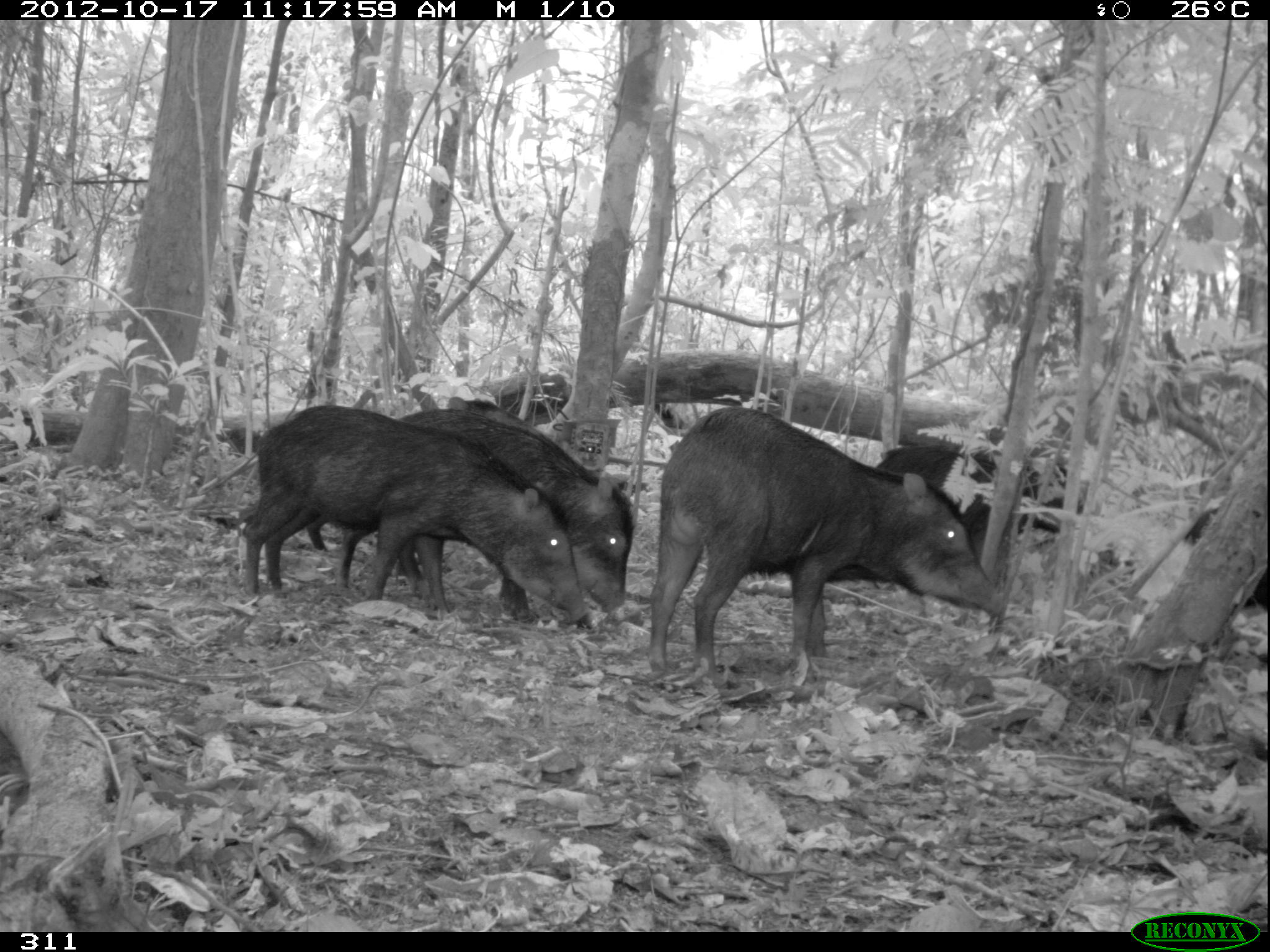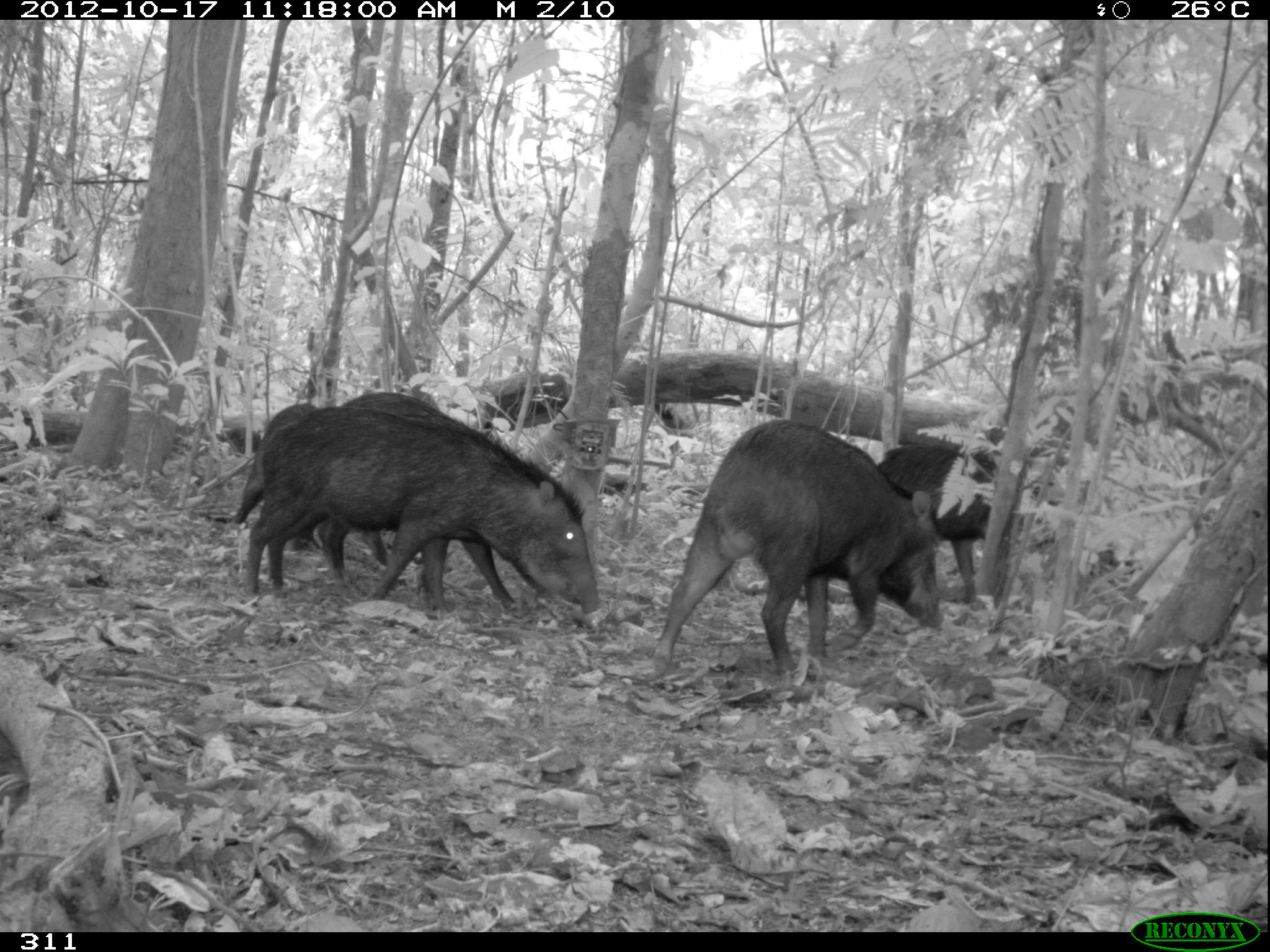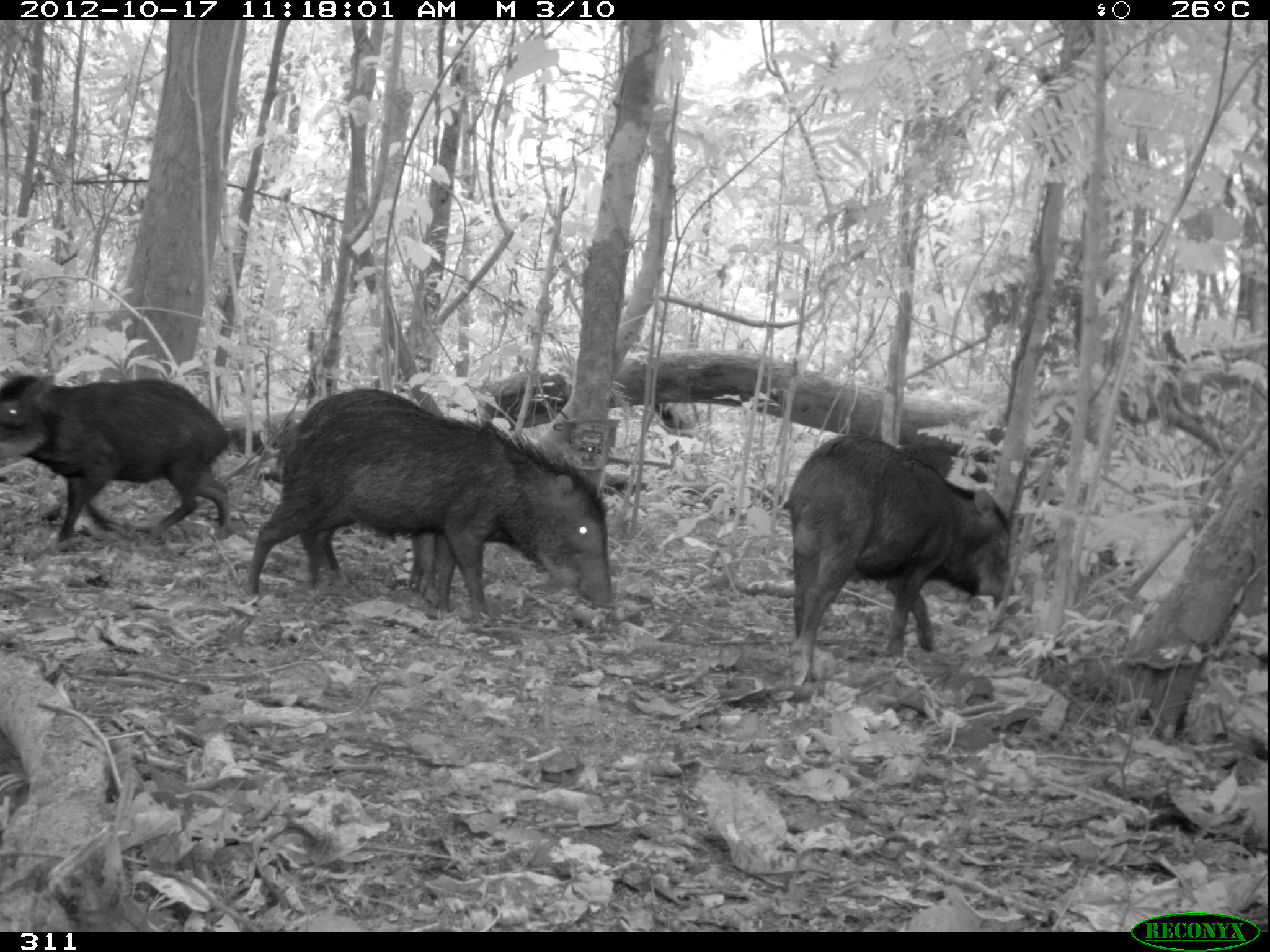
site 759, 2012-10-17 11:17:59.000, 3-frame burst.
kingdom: Animalia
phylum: Chordata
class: Mammalia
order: Artiodactyla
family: Tayassuidae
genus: Tayassu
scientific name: Tayassu pecari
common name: white-lipped peccary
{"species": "Tayassu pecari (white-lipped peccary)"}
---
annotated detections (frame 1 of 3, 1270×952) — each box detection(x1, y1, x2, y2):
tayassu pecari: detection(647, 405, 1010, 686); detection(242, 403, 592, 626); detection(337, 407, 636, 622); detection(873, 440, 1089, 580); detection(263, 504, 422, 593); detection(1183, 506, 1270, 614)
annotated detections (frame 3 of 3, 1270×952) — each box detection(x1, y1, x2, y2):
tayassu pecari: detection(240, 406, 617, 628); detection(780, 431, 1012, 687); detection(0, 371, 235, 548); detection(275, 385, 453, 598); detection(782, 431, 1003, 510)